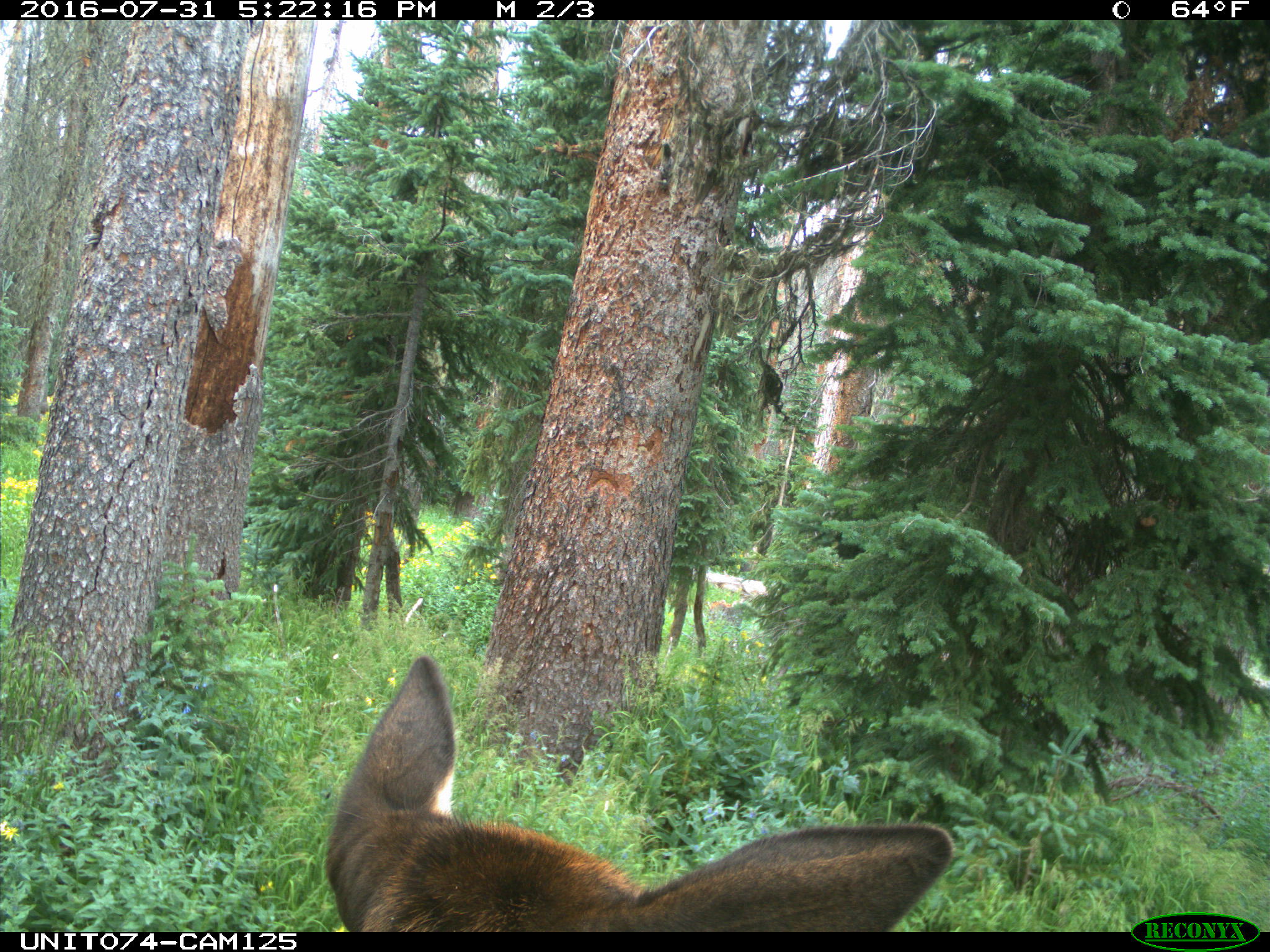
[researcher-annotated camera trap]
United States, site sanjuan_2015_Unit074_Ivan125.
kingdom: Animalia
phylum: Chordata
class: Mammalia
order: Artiodactyla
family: Cervidae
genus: Cervus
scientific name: Cervus elaphus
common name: red deer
Cervus elaphus (red deer).